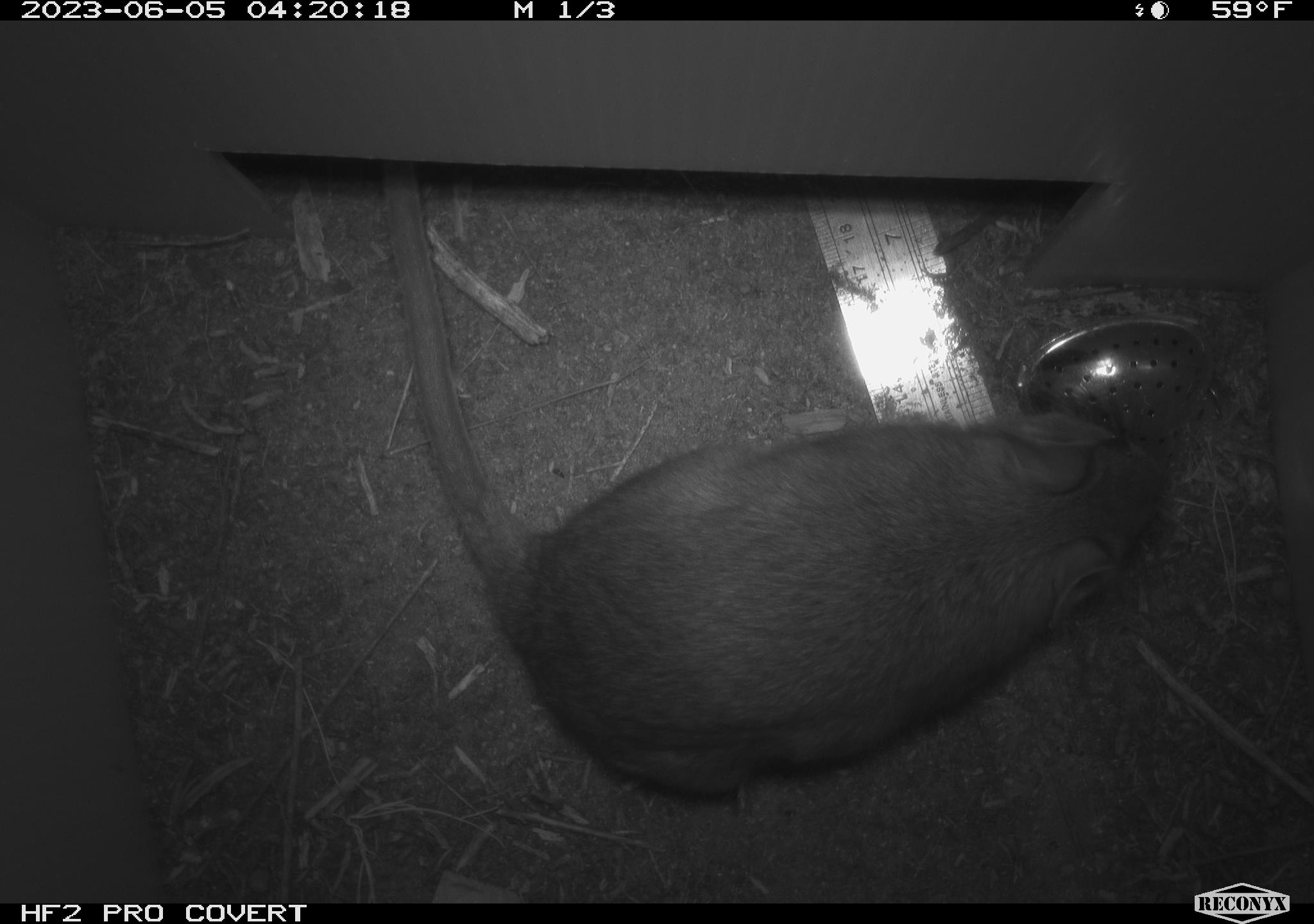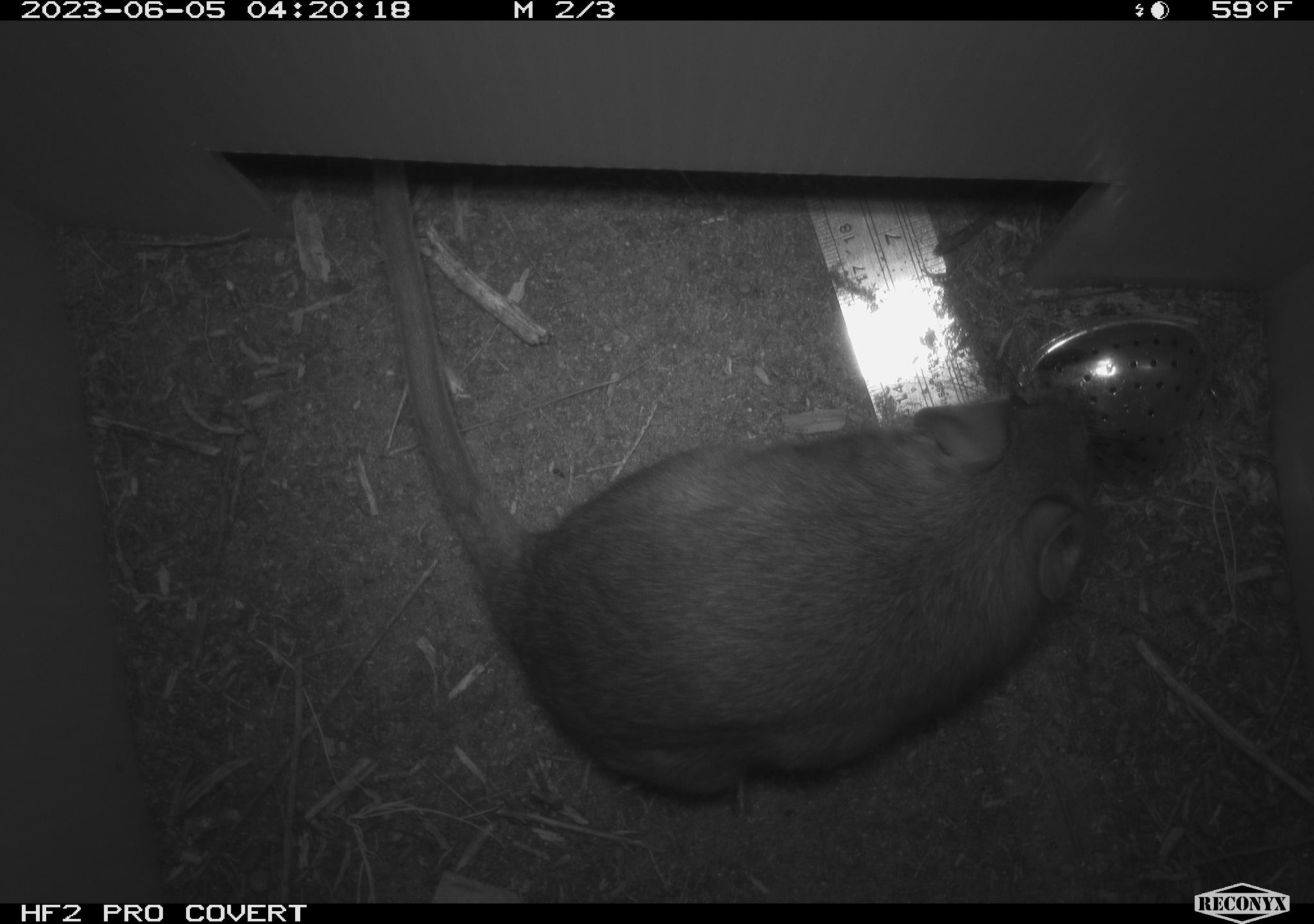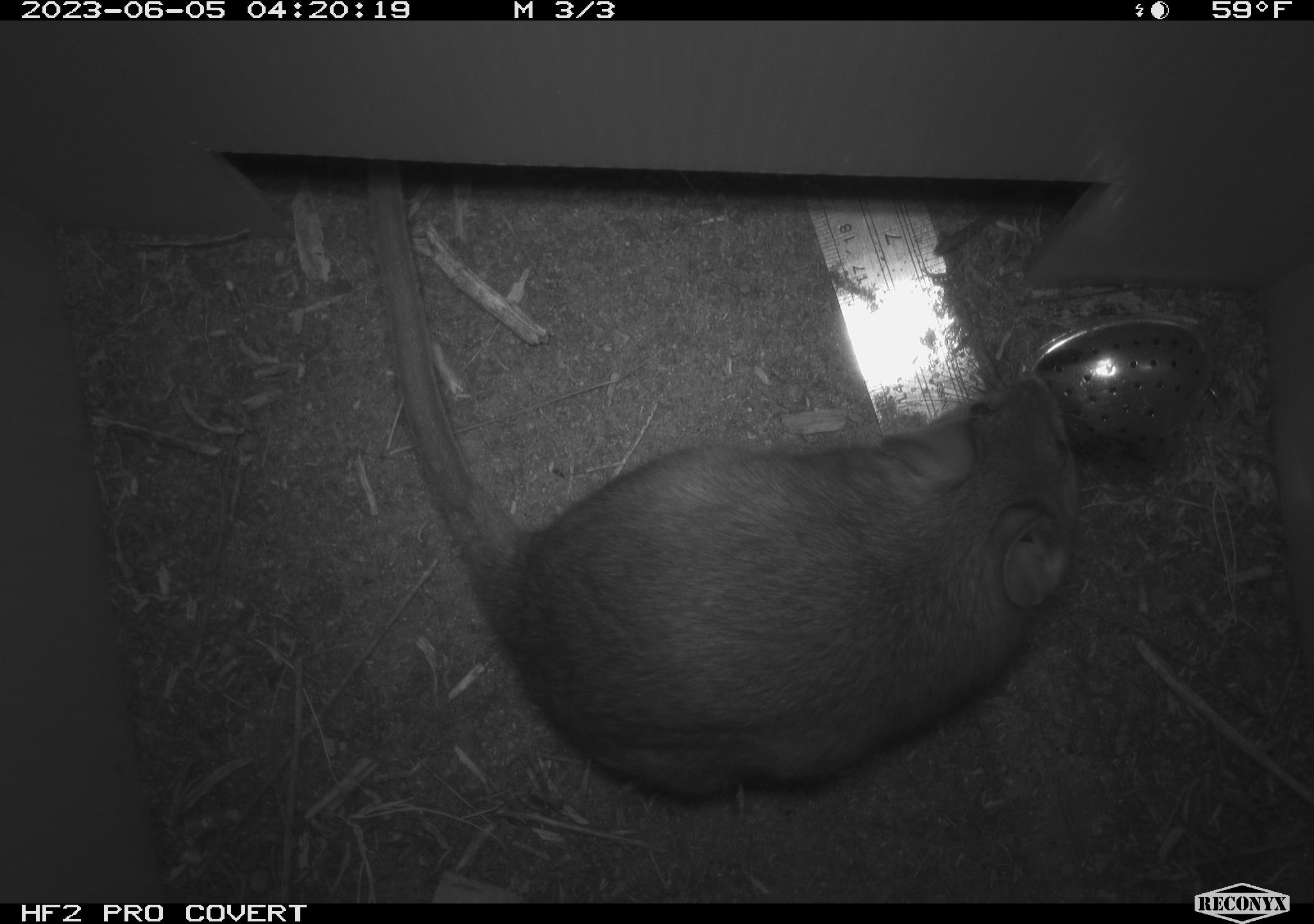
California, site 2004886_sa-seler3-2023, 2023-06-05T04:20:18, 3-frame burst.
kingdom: Animalia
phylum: Chordata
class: Mammalia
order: Rodentia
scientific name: Rodentia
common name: woodrat or rat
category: woodrat or rat species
Woodrat or rat species (woodrat or rat) (Rodentia).